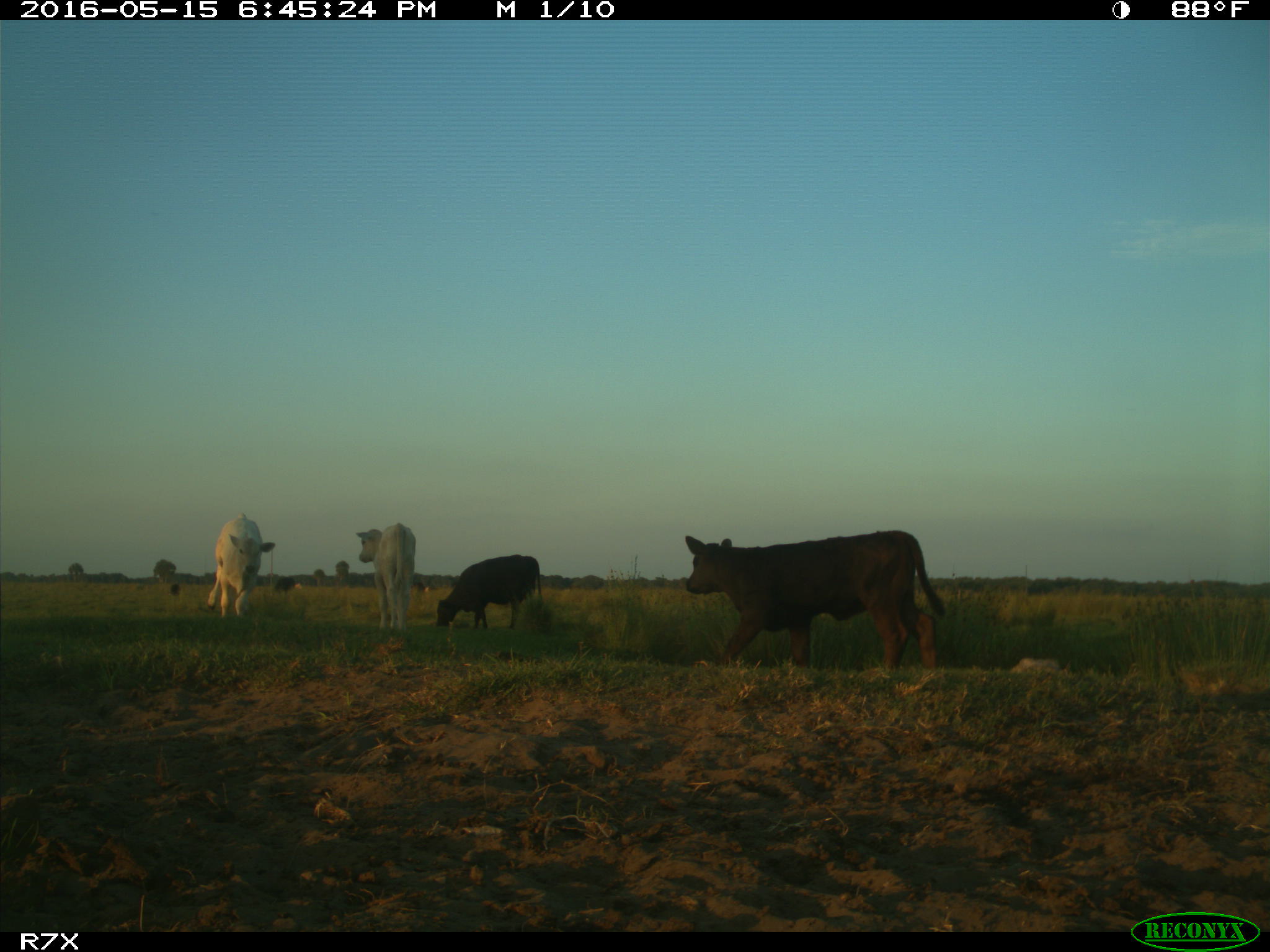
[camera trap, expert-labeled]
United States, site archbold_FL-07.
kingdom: Animalia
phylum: Chordata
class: Mammalia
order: Artiodactyla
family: Bovidae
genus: Bos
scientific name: Bos taurus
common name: domestic cow